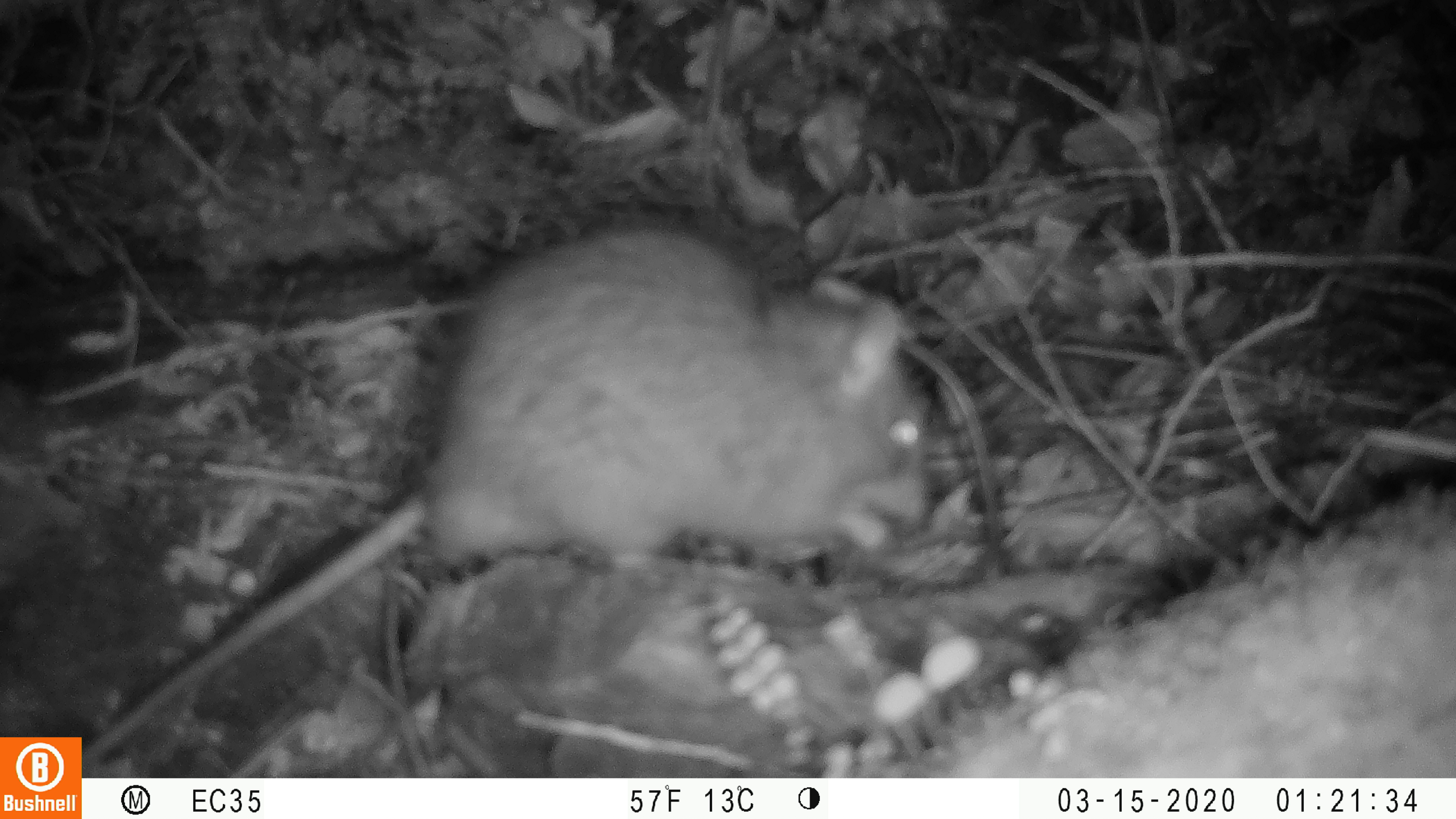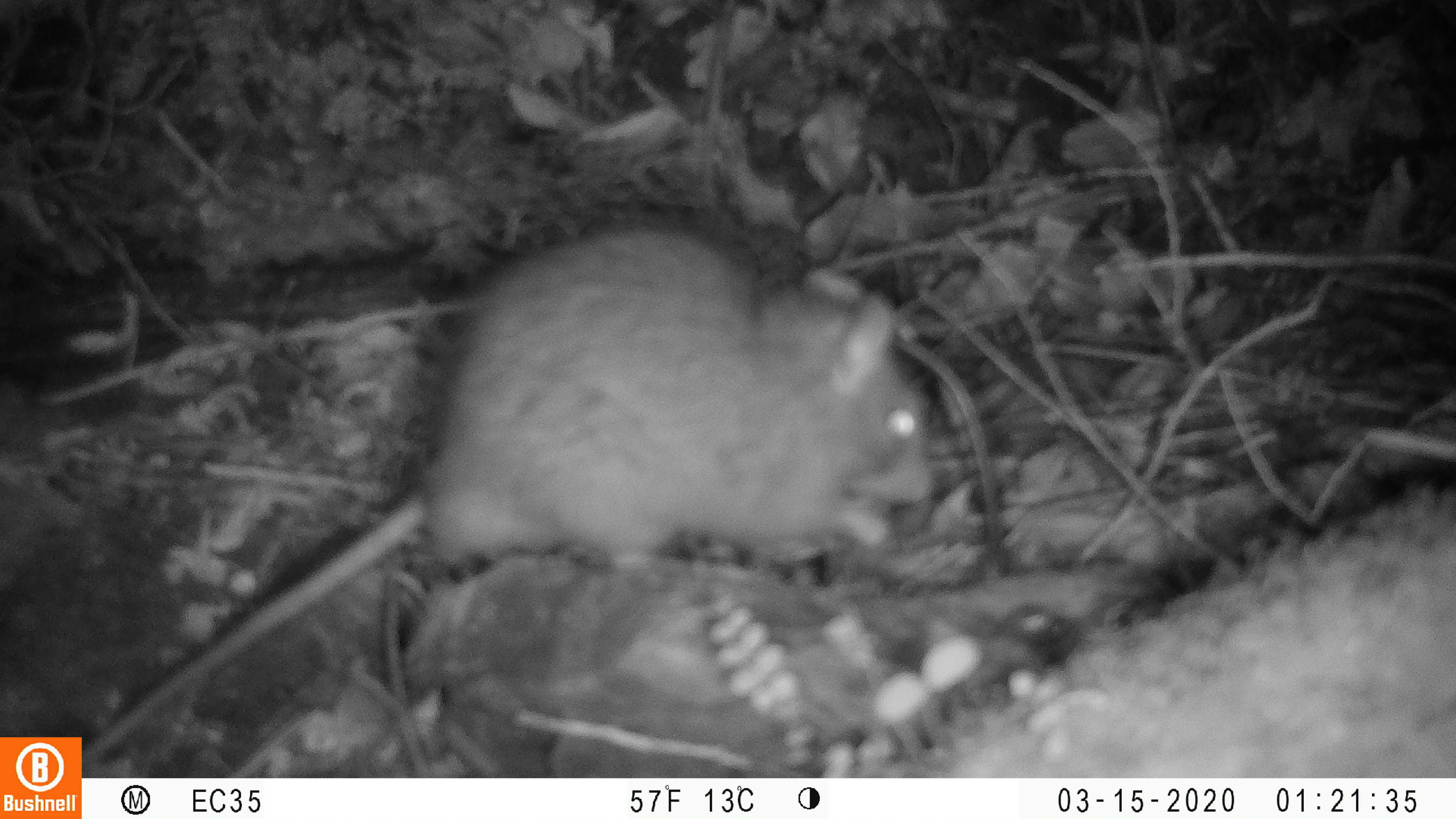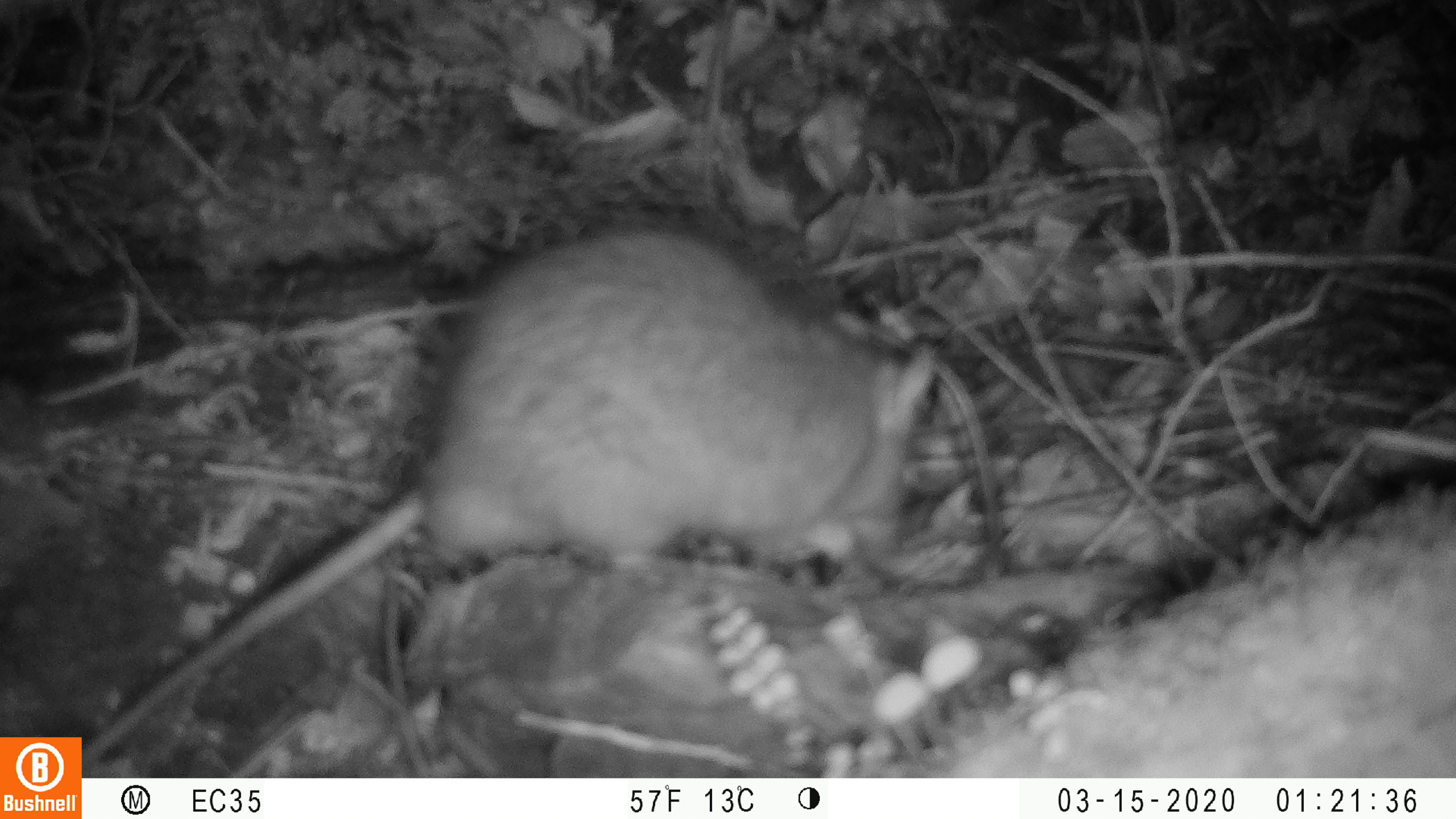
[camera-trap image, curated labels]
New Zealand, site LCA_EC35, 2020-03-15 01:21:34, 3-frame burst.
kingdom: Animalia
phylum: Chordata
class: Mammalia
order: Rodentia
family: Muridae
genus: Rattus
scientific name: Rattus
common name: rat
Rat (Rattus).